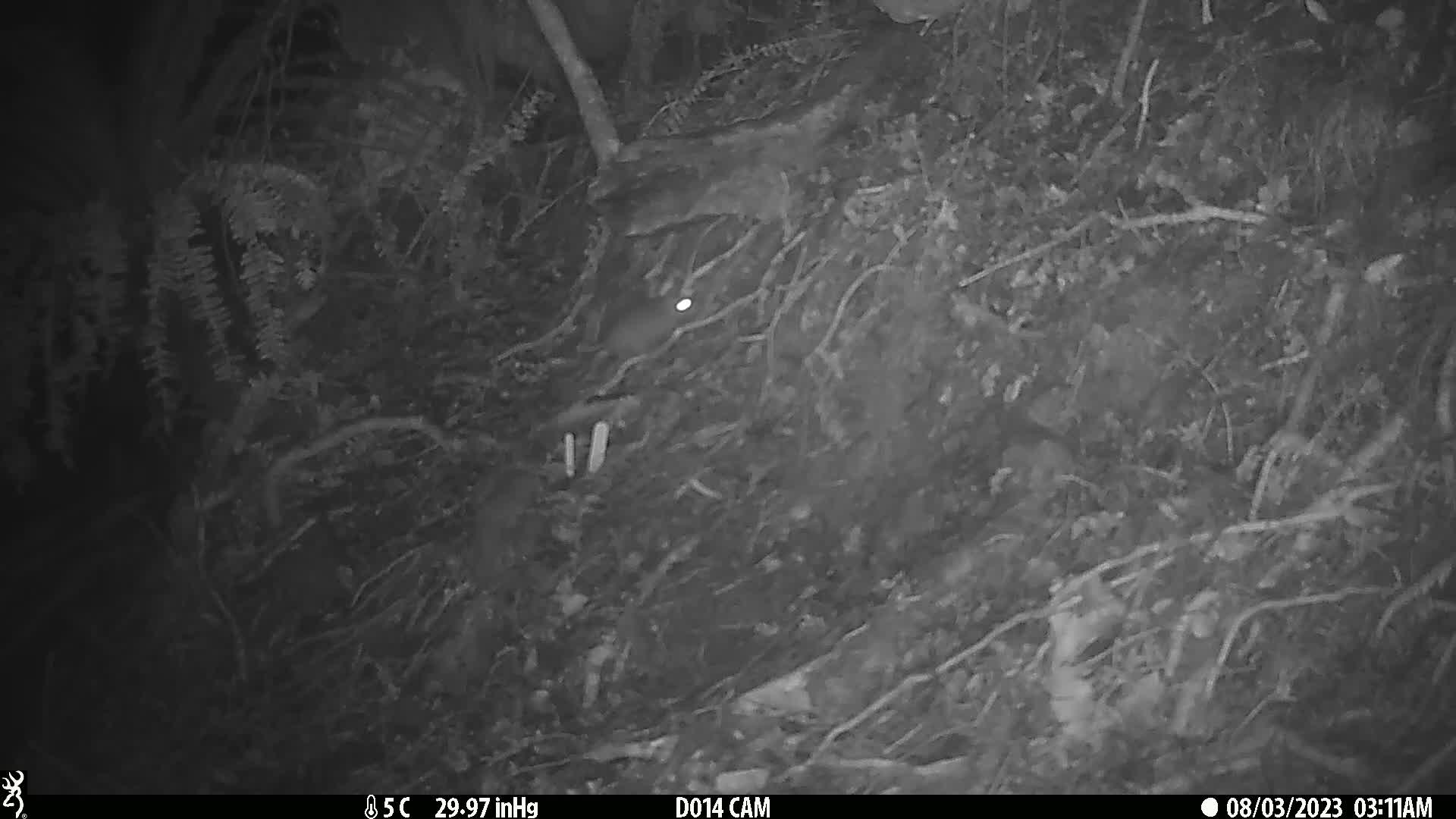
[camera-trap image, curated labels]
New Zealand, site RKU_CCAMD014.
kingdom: Animalia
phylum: Chordata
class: Mammalia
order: Rodentia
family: Muridae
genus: Rattus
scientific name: Rattus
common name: rat